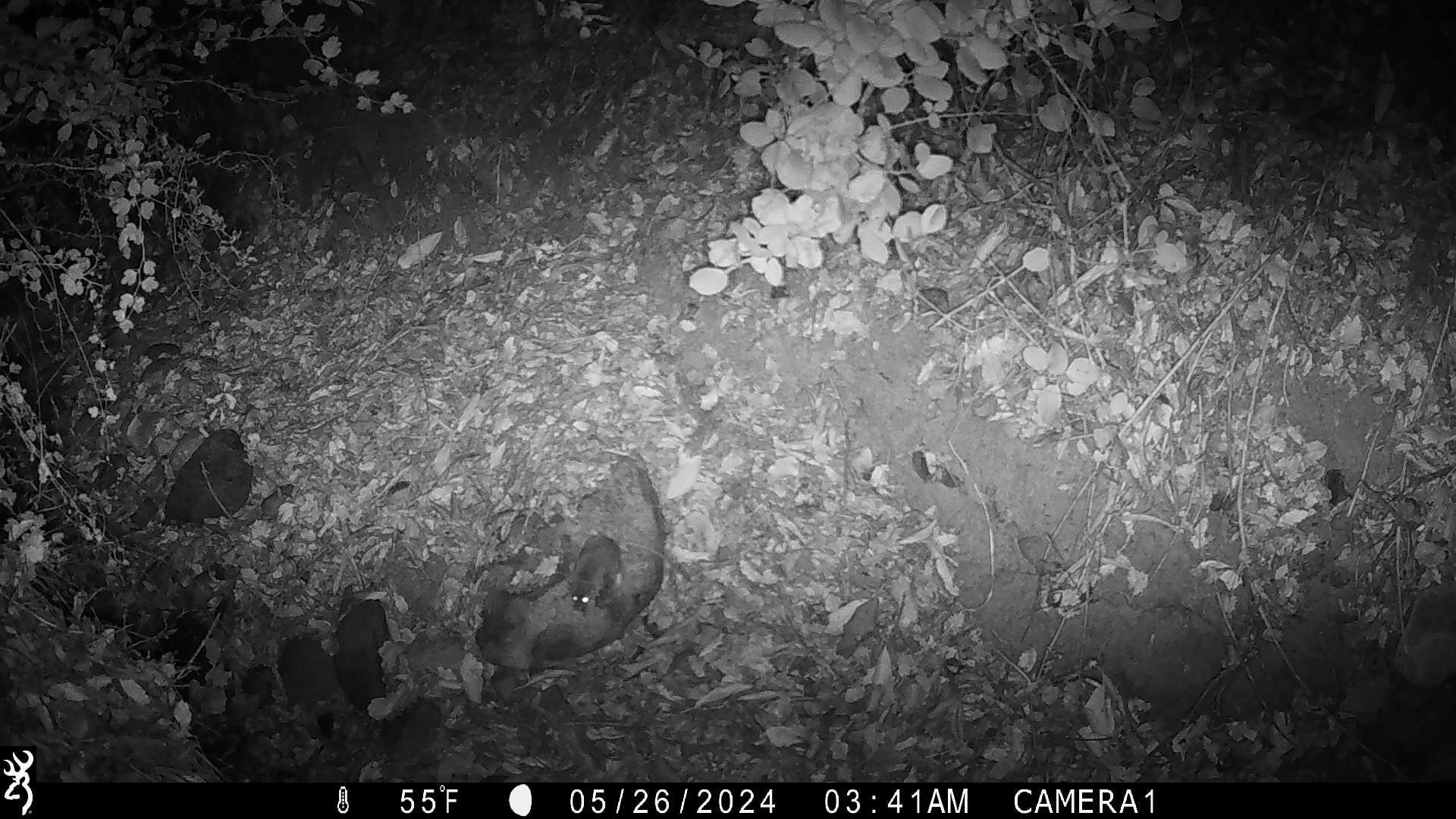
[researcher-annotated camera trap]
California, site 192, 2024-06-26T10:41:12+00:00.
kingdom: Animalia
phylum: Chordata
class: Mammalia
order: Rodentia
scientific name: Rodentia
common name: mouse or rat